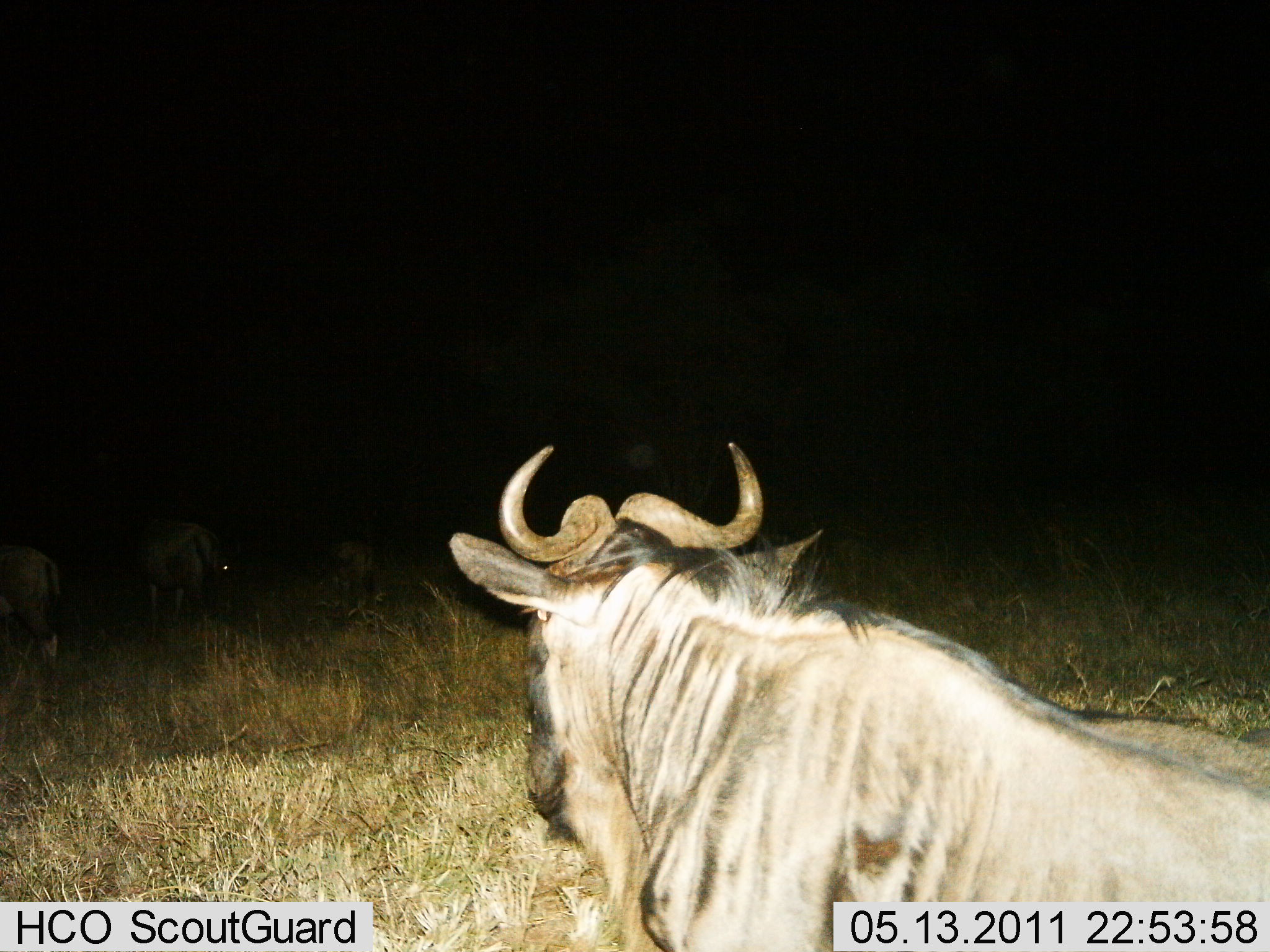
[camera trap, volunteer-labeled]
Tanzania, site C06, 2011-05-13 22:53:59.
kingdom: Animalia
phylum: Chordata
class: Mammalia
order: Artiodactyla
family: Bovidae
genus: Connochaetes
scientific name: Connochaetes taurinus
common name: blue wildebeest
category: wildebeest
Wildebeest (blue wildebeest) (Connochaetes taurinus), count 2. Behavior (volunteer vote fractions): standing 67%, resting 33%, moving 0%, interacting 0%. Young present (vote fraction): 8%. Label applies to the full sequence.